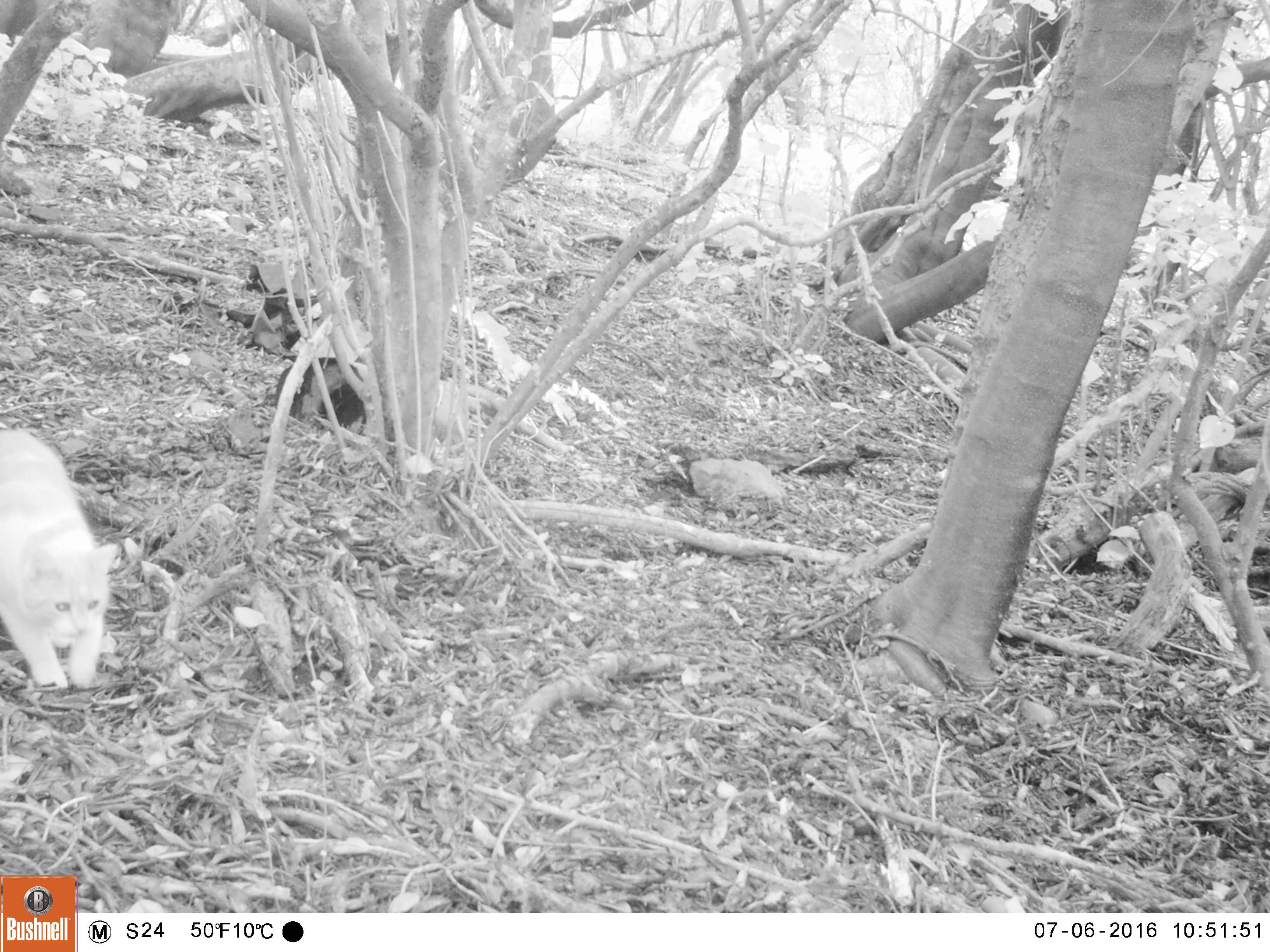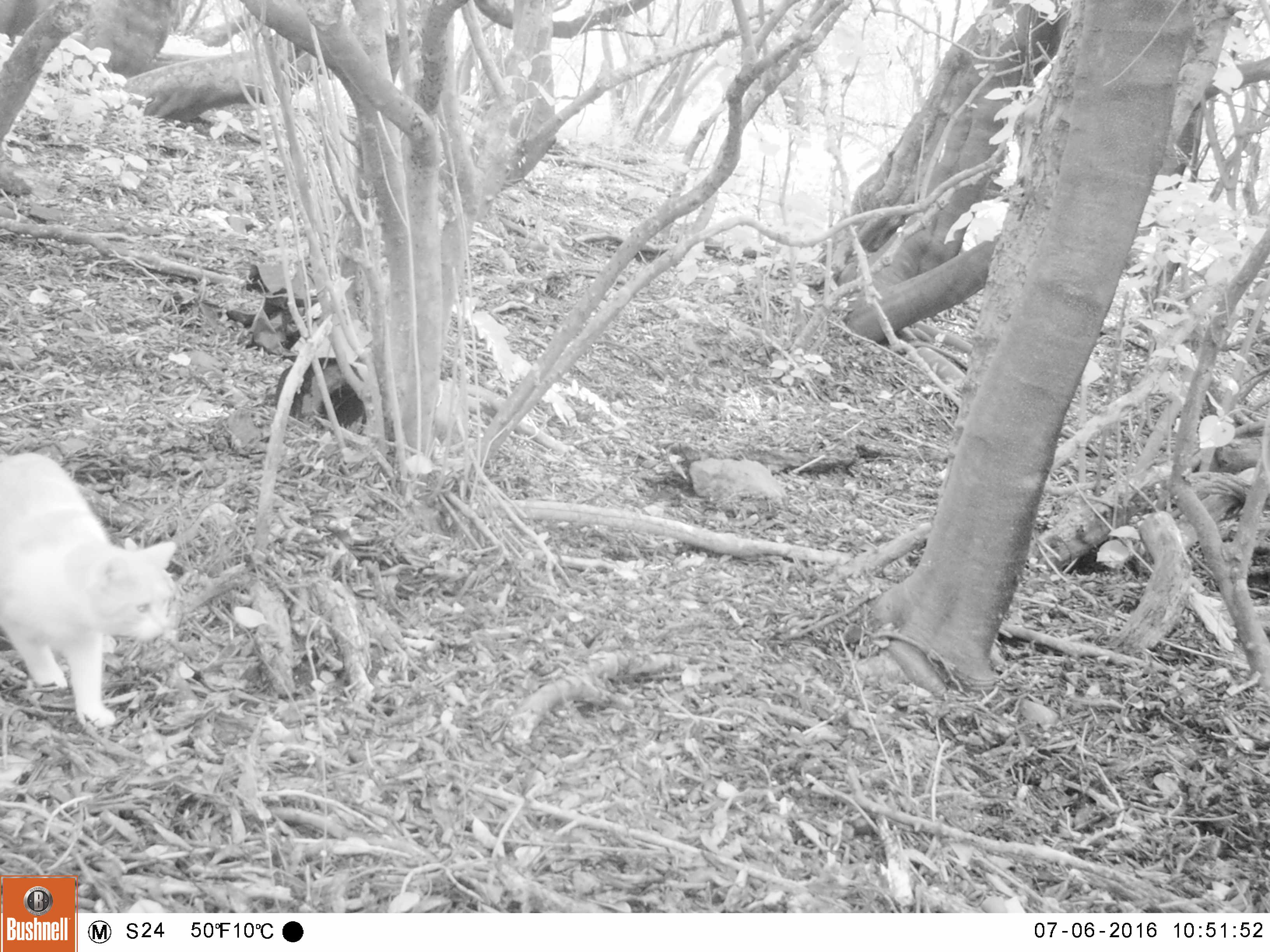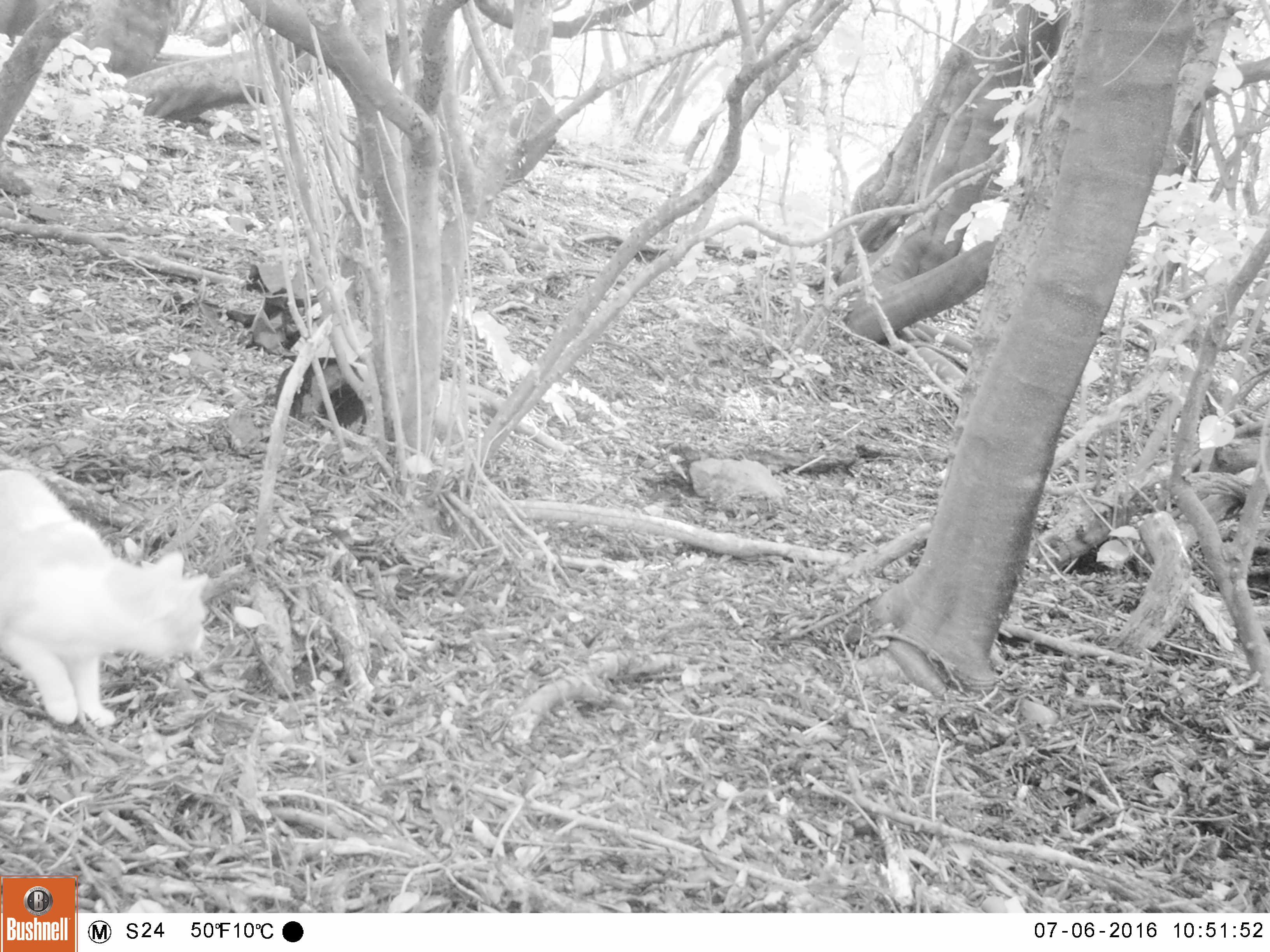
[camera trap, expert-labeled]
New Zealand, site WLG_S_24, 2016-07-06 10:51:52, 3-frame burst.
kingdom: Animalia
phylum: Chordata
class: Mammalia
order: Carnivora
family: Felidae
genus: Felis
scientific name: Felis catus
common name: domestic cat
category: cat